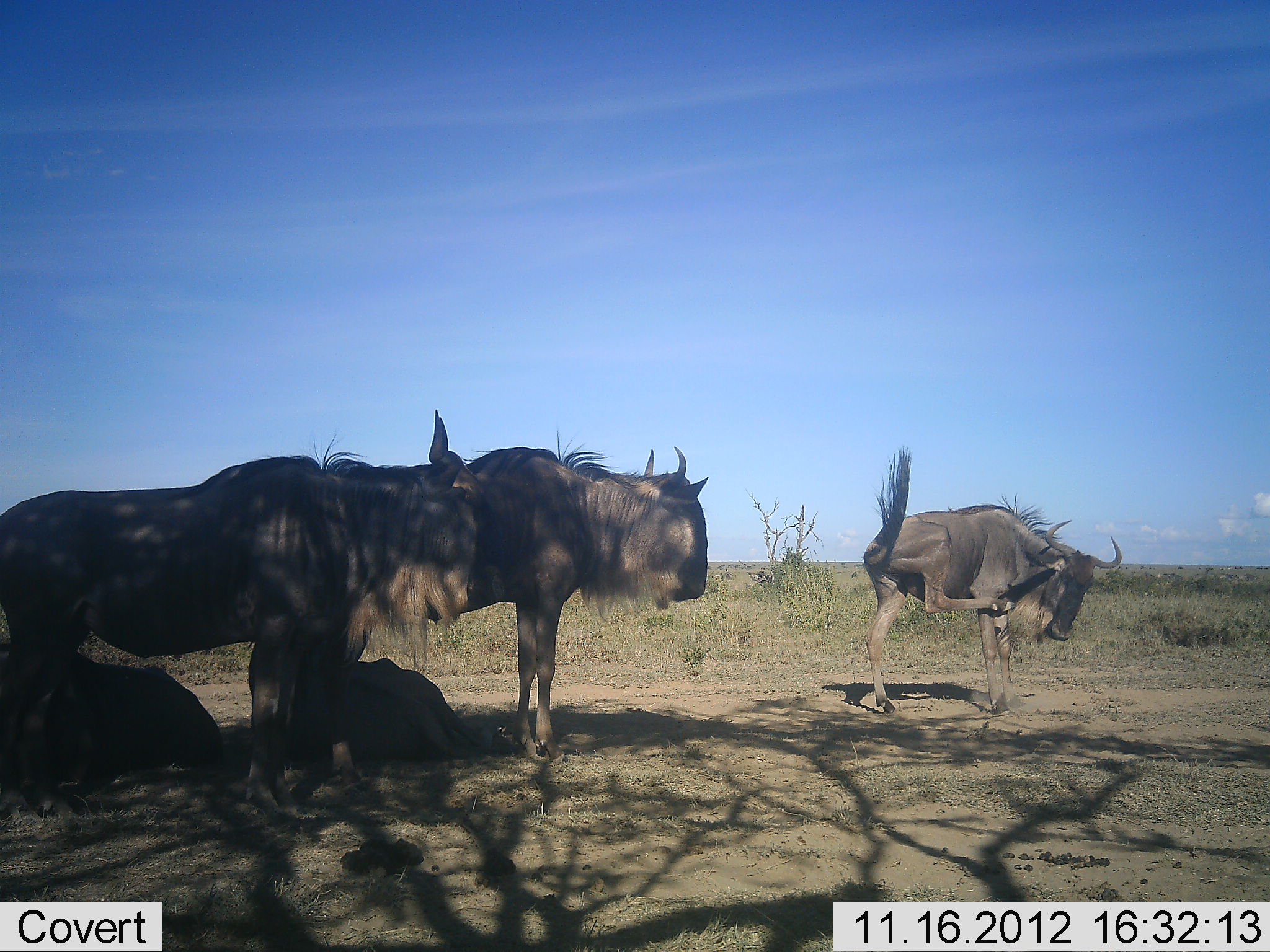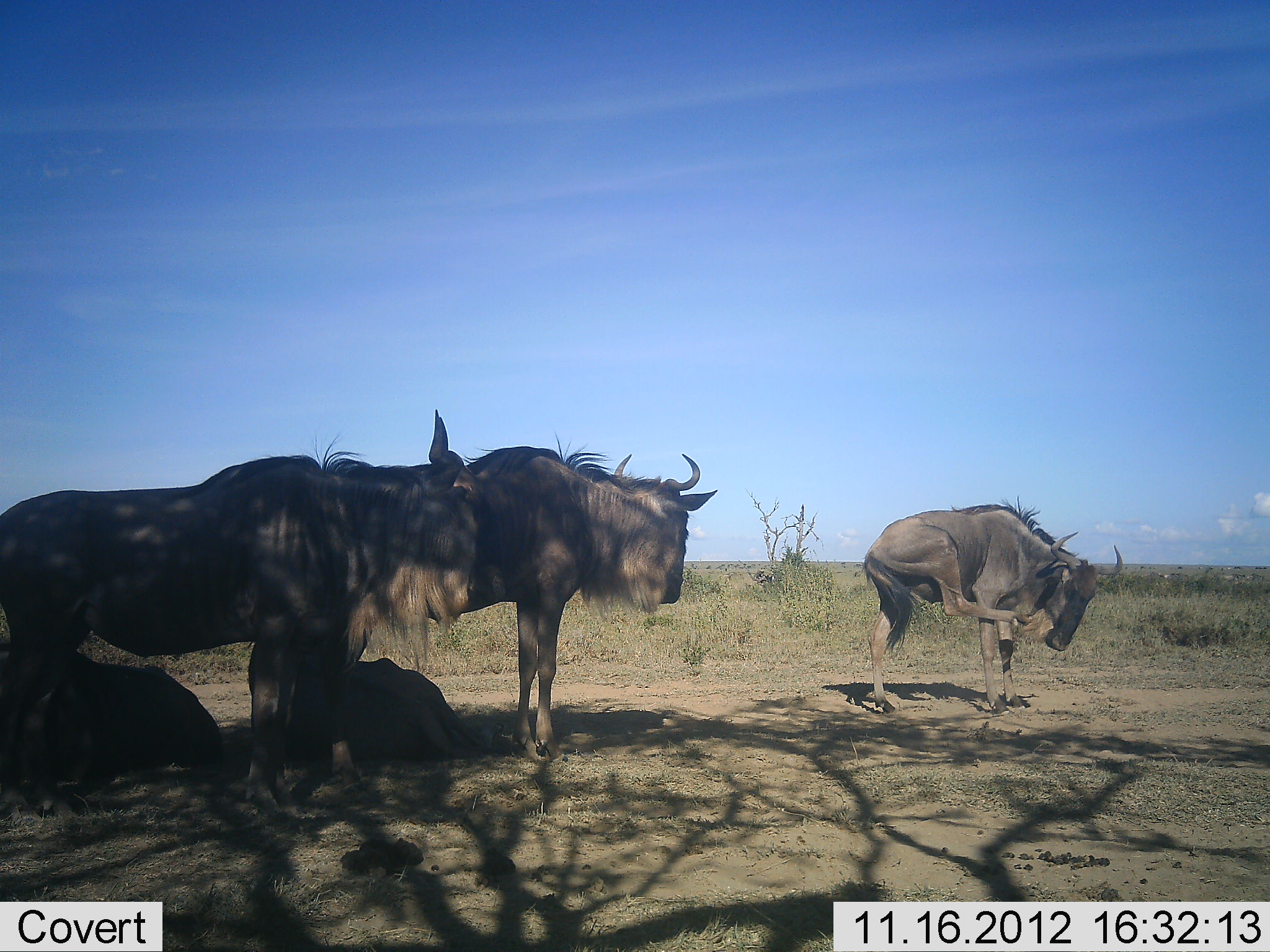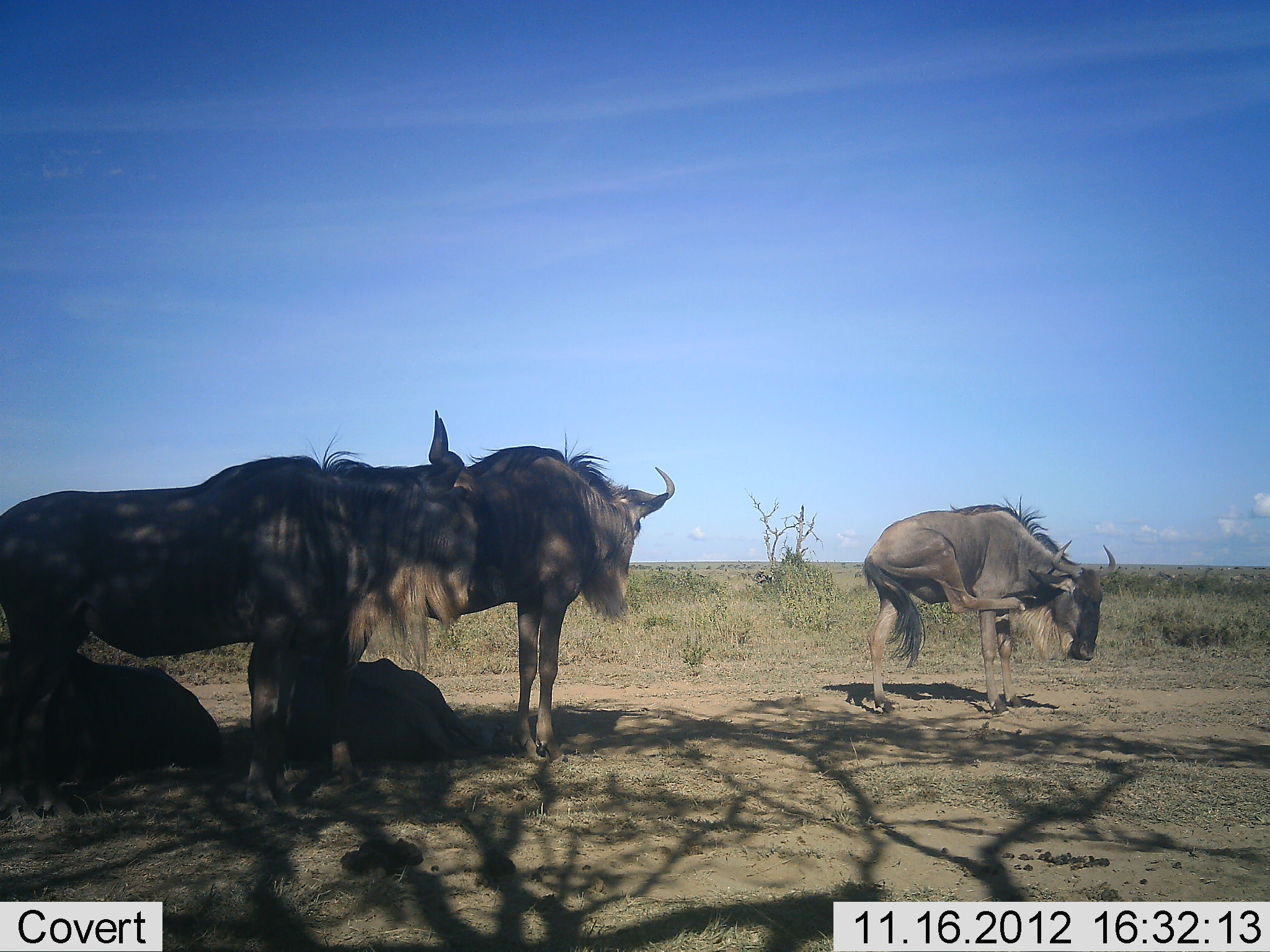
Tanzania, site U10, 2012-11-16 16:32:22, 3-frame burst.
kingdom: Animalia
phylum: Chordata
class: Mammalia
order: Artiodactyla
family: Bovidae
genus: Connochaetes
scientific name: Connochaetes taurinus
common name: blue wildebeest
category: wildebeest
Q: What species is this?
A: Wildebeest (blue wildebeest) (Connochaetes taurinus).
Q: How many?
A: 5.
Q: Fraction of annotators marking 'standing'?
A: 90%.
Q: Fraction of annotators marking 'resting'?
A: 100%.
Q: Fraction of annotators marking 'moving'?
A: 40%.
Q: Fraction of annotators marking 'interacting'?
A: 10%.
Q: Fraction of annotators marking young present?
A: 0%.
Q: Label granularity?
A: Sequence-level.